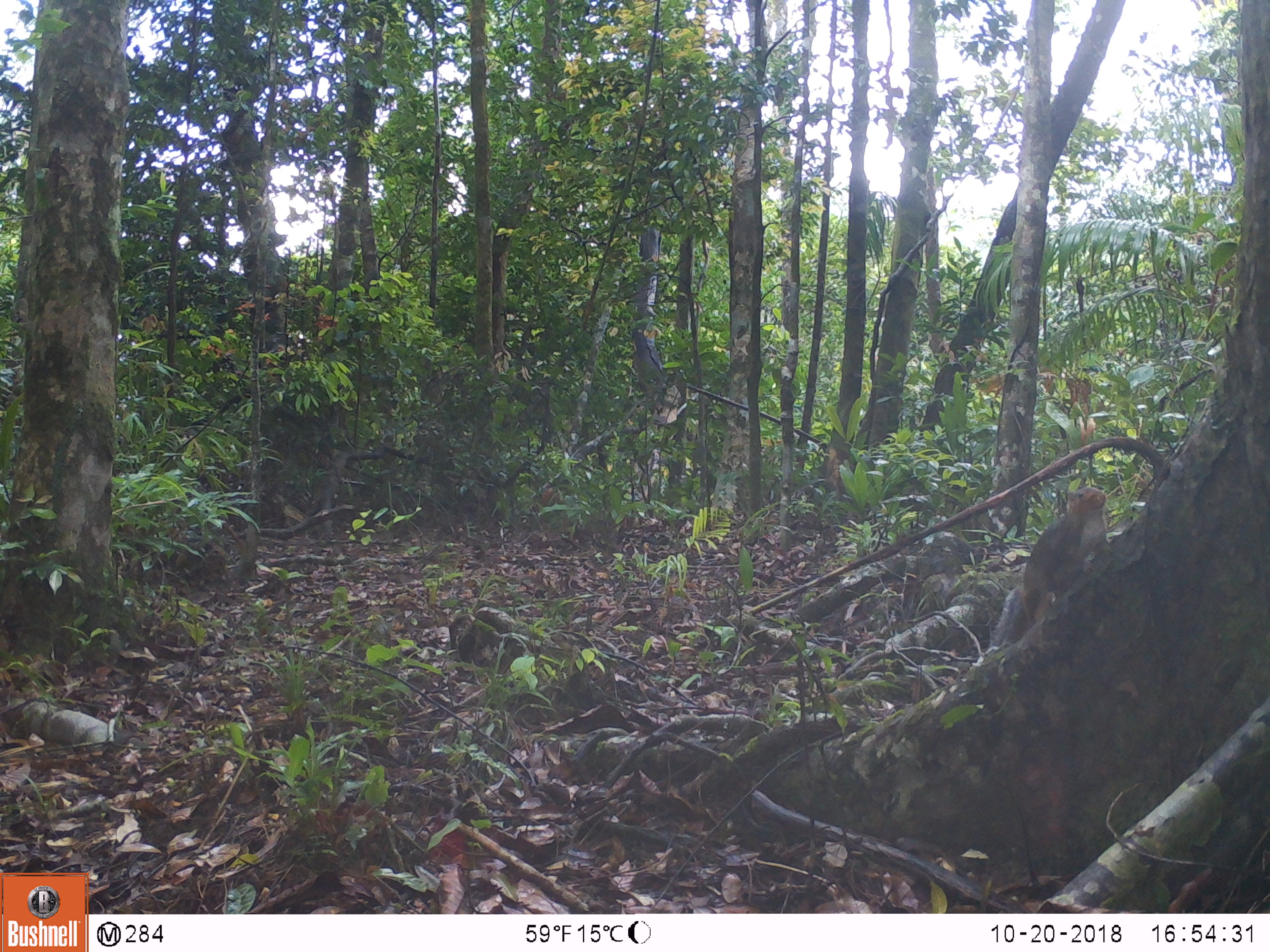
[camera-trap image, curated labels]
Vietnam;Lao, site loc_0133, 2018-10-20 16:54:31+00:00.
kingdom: Animalia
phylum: Chordata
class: Mammalia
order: Rodentia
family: Sciuridae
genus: Dremomys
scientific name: Dremomys rufigenis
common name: red-cheeked squirrel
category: red cheeked squirrel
Red cheeked squirrel (red-cheeked squirrel) (Dremomys rufigenis). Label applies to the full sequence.